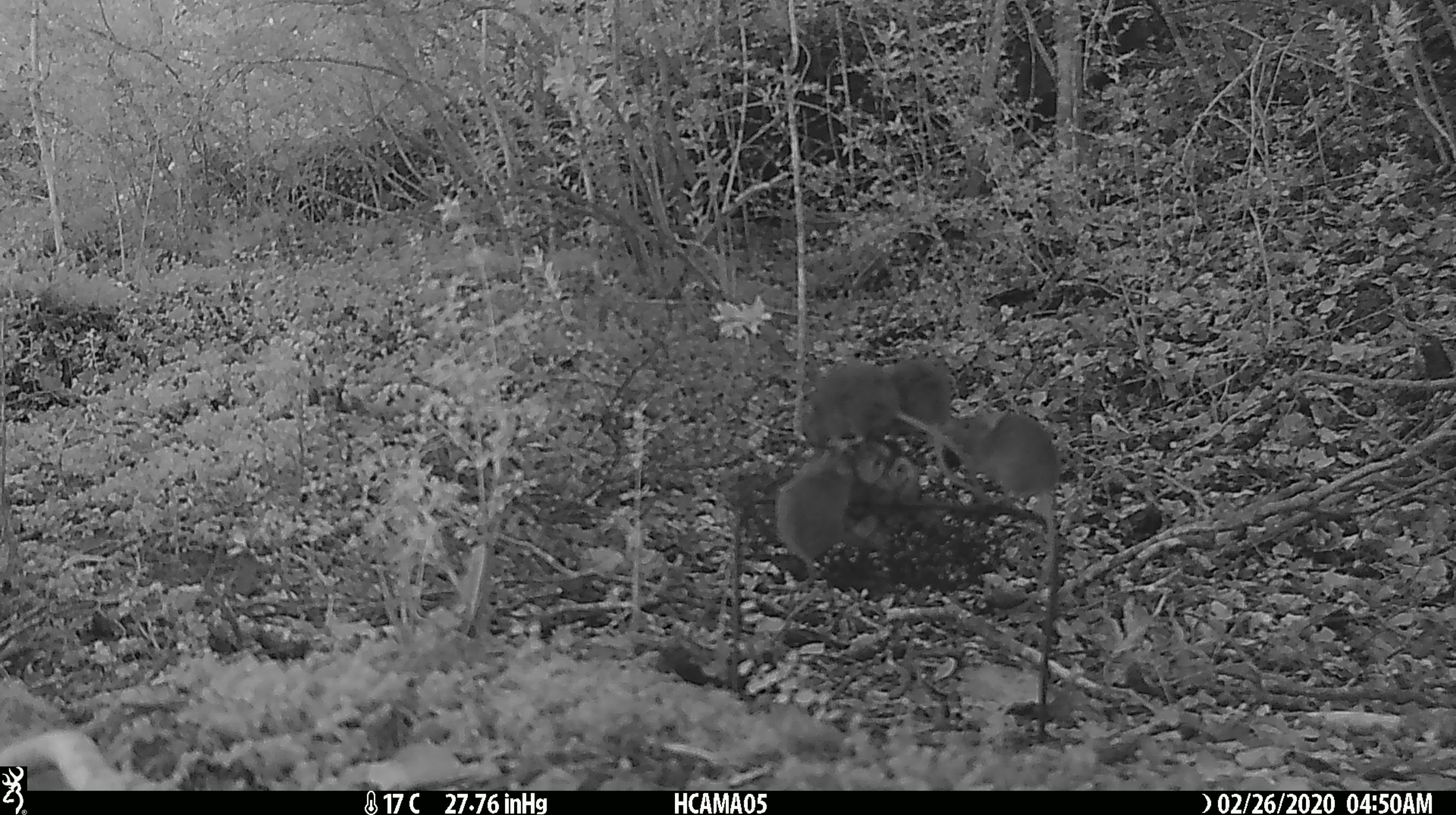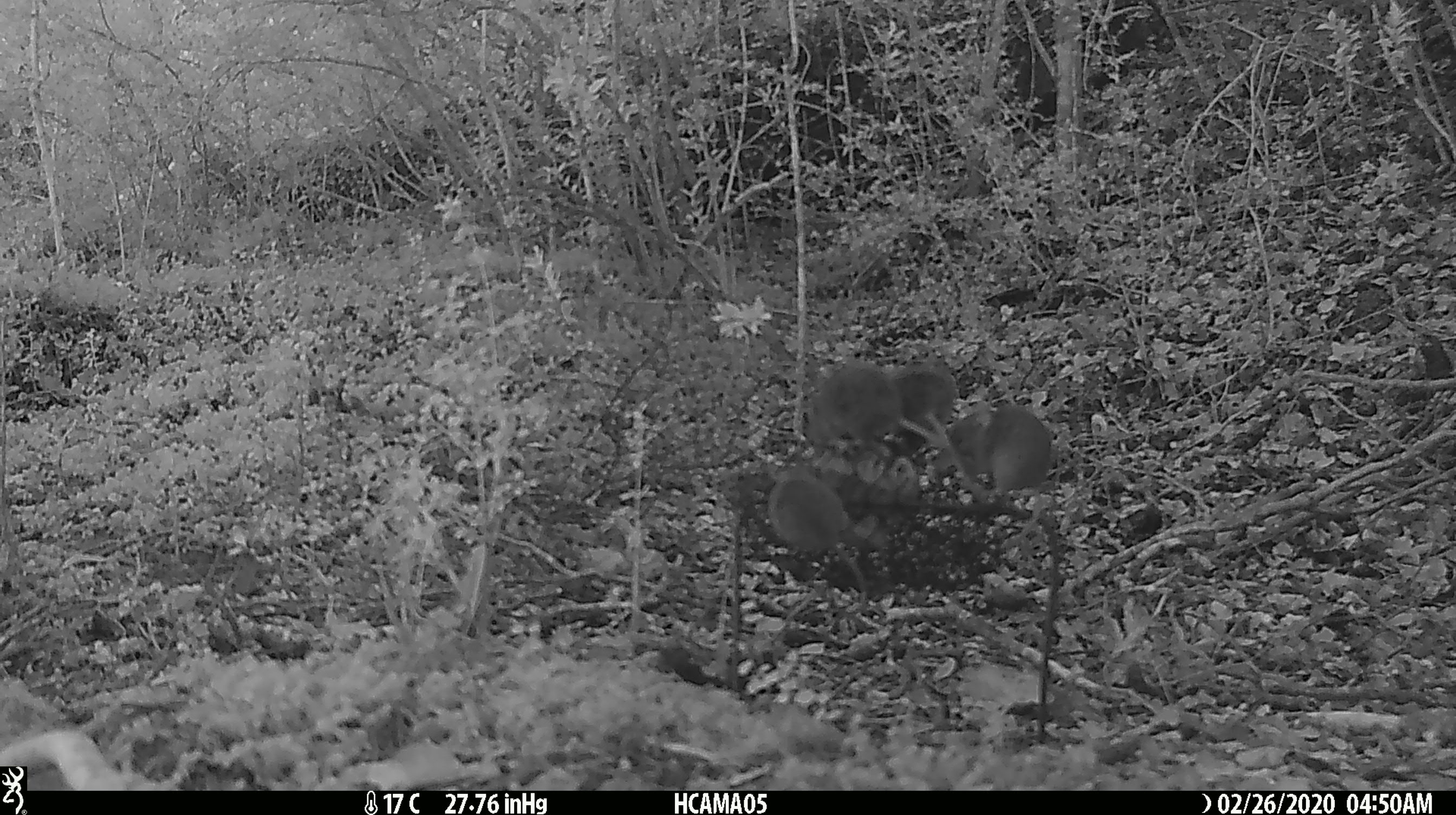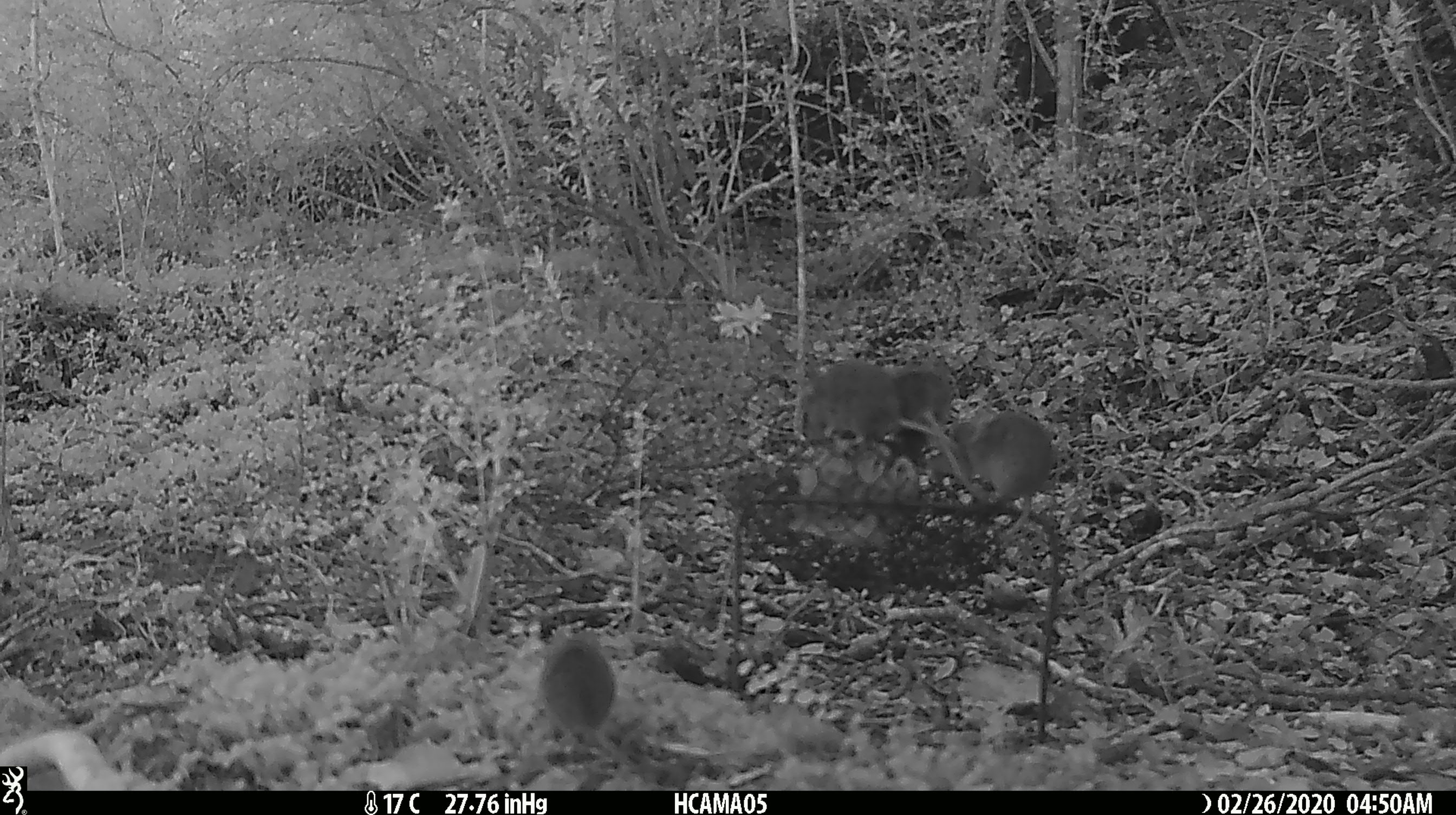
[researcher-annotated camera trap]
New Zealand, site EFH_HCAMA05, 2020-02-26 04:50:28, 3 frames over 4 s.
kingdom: Animalia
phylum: Chordata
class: Mammalia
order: Rodentia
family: Muridae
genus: Mus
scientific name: Mus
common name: mouse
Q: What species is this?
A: Mouse (Mus).